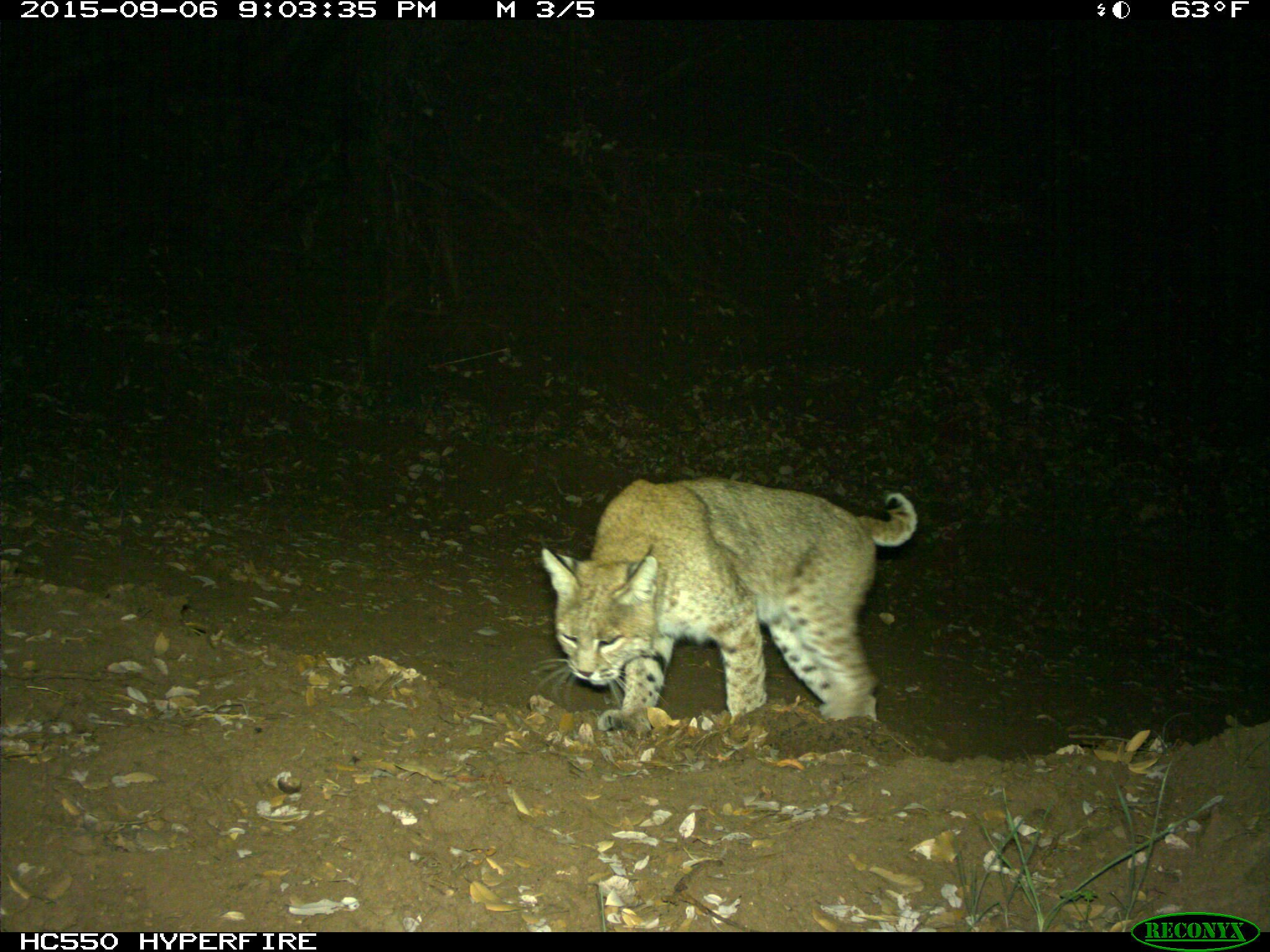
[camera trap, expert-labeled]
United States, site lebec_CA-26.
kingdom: Animalia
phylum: Chordata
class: Mammalia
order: Carnivora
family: Felidae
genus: Lynx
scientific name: Lynx rufus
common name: bobcat